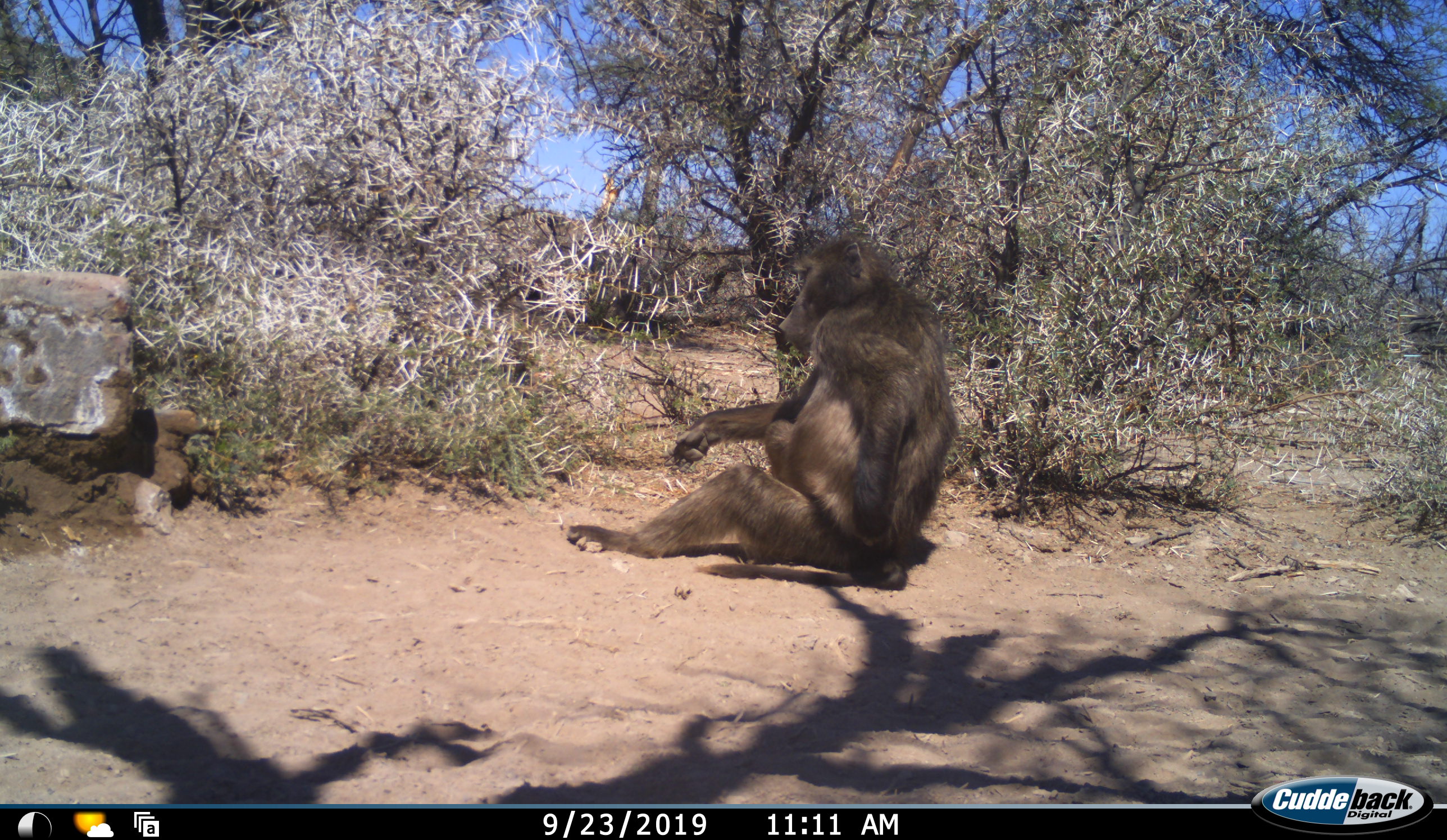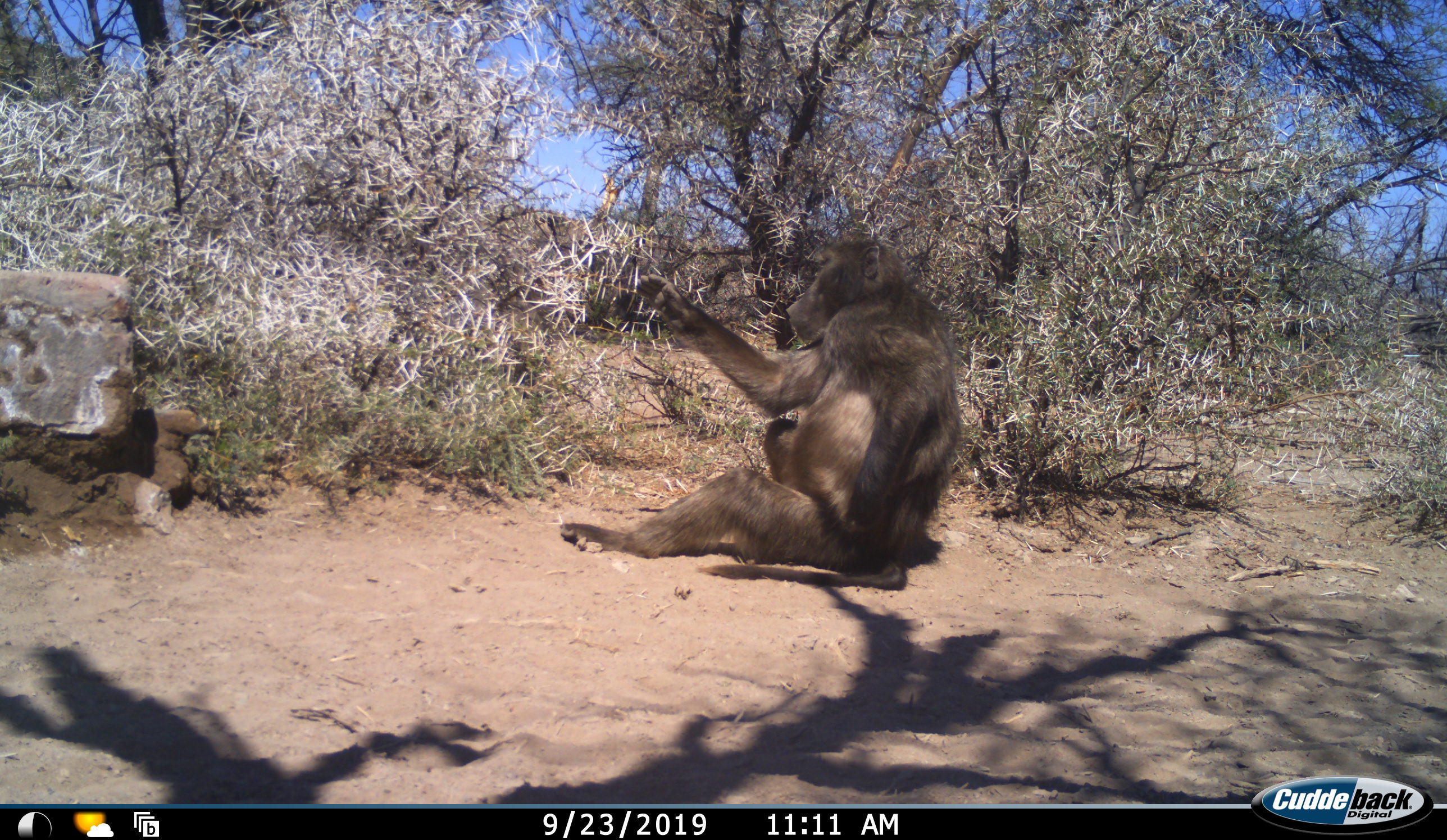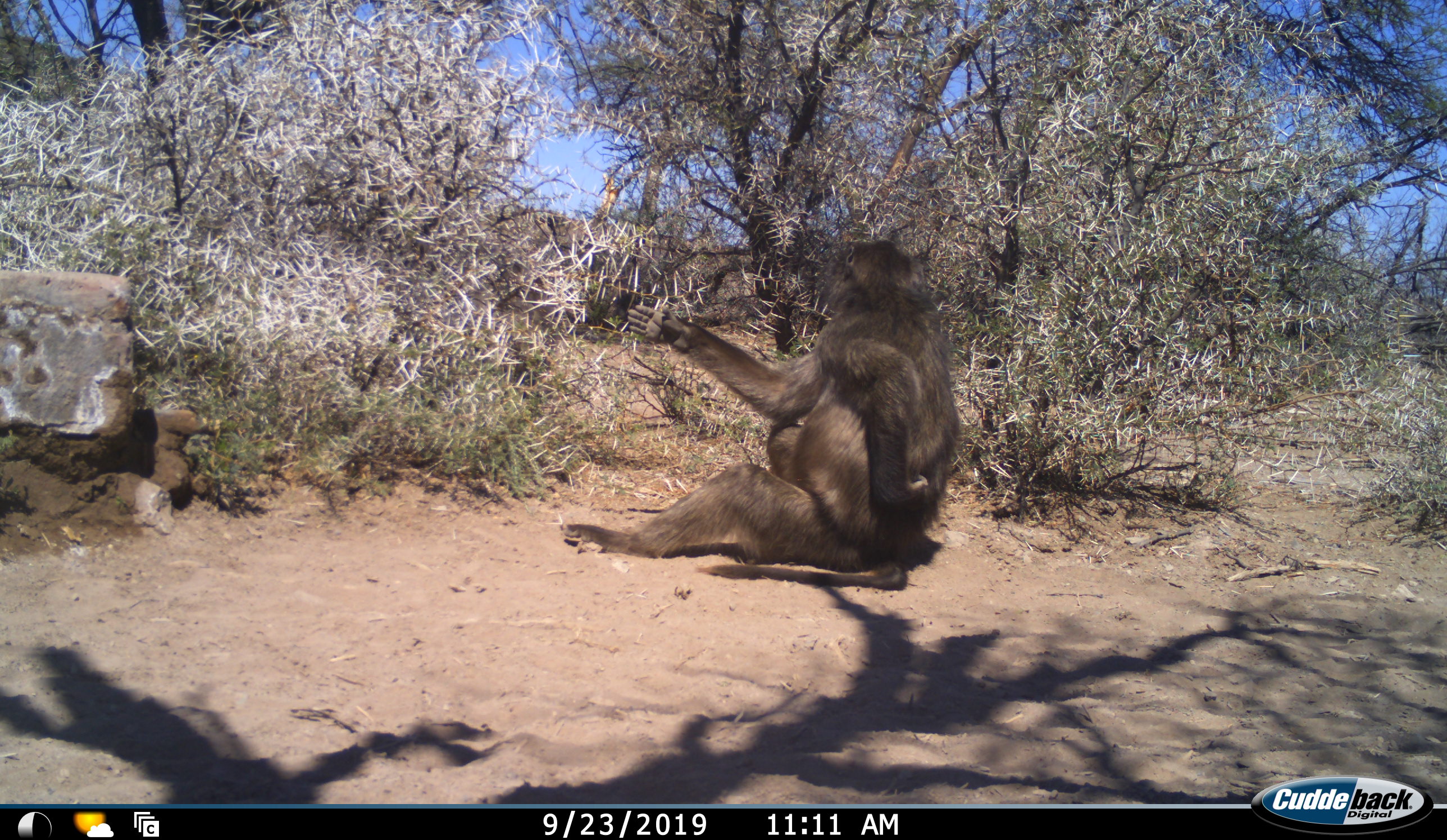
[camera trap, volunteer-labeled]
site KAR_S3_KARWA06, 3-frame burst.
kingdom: Animalia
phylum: Chordata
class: Mammalia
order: Primates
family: Cercopithecidae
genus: Papio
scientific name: Papio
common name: baboon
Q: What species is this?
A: Baboon (Papio).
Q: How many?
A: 1.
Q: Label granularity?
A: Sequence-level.